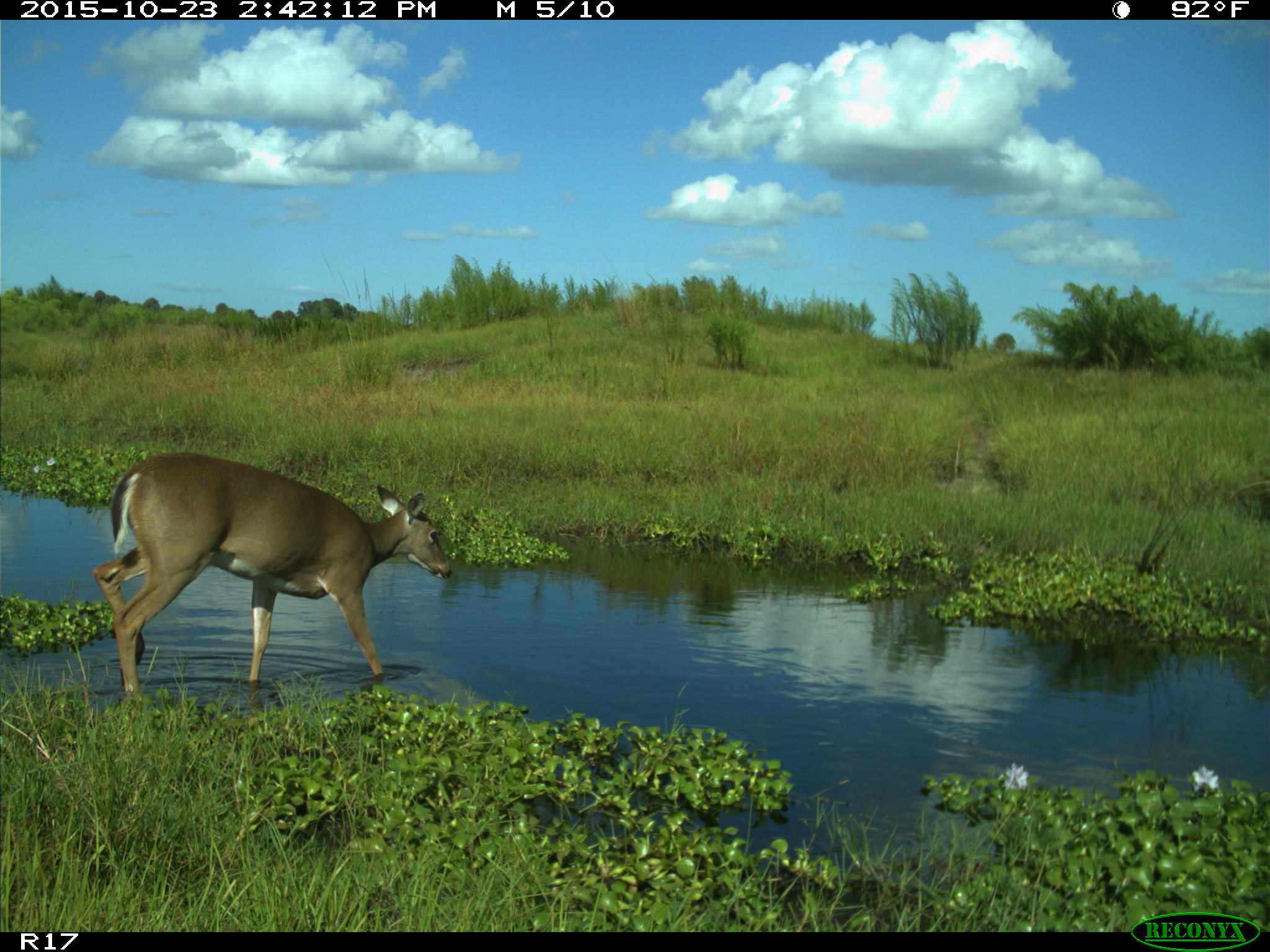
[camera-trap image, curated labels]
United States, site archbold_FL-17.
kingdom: Animalia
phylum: Chordata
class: Mammalia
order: Artiodactyla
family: Cervidae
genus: Odocoileus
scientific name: Odocoileus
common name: deer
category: unidentified deer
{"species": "unidentified deer (deer) (Odocoileus)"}